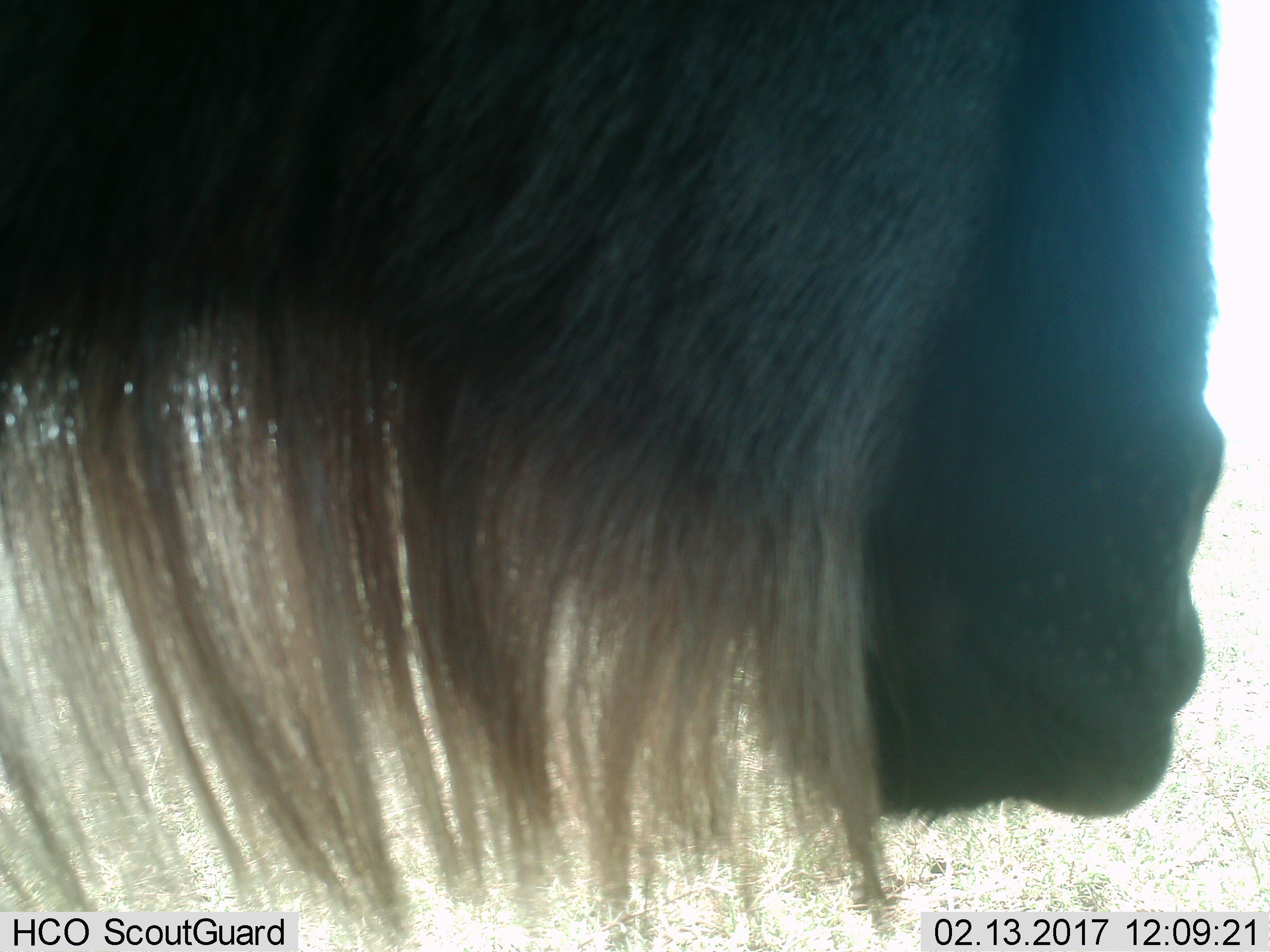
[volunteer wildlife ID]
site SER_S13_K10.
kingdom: Animalia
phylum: Chordata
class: Mammalia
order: Artiodactyla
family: Bovidae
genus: Connochaetes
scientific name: Connochaetes taurinus taurinus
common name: blue wildebeest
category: wildebeestblue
Wildebeestblue (blue wildebeest) (Connochaetes taurinus taurinus), count 1. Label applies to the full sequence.